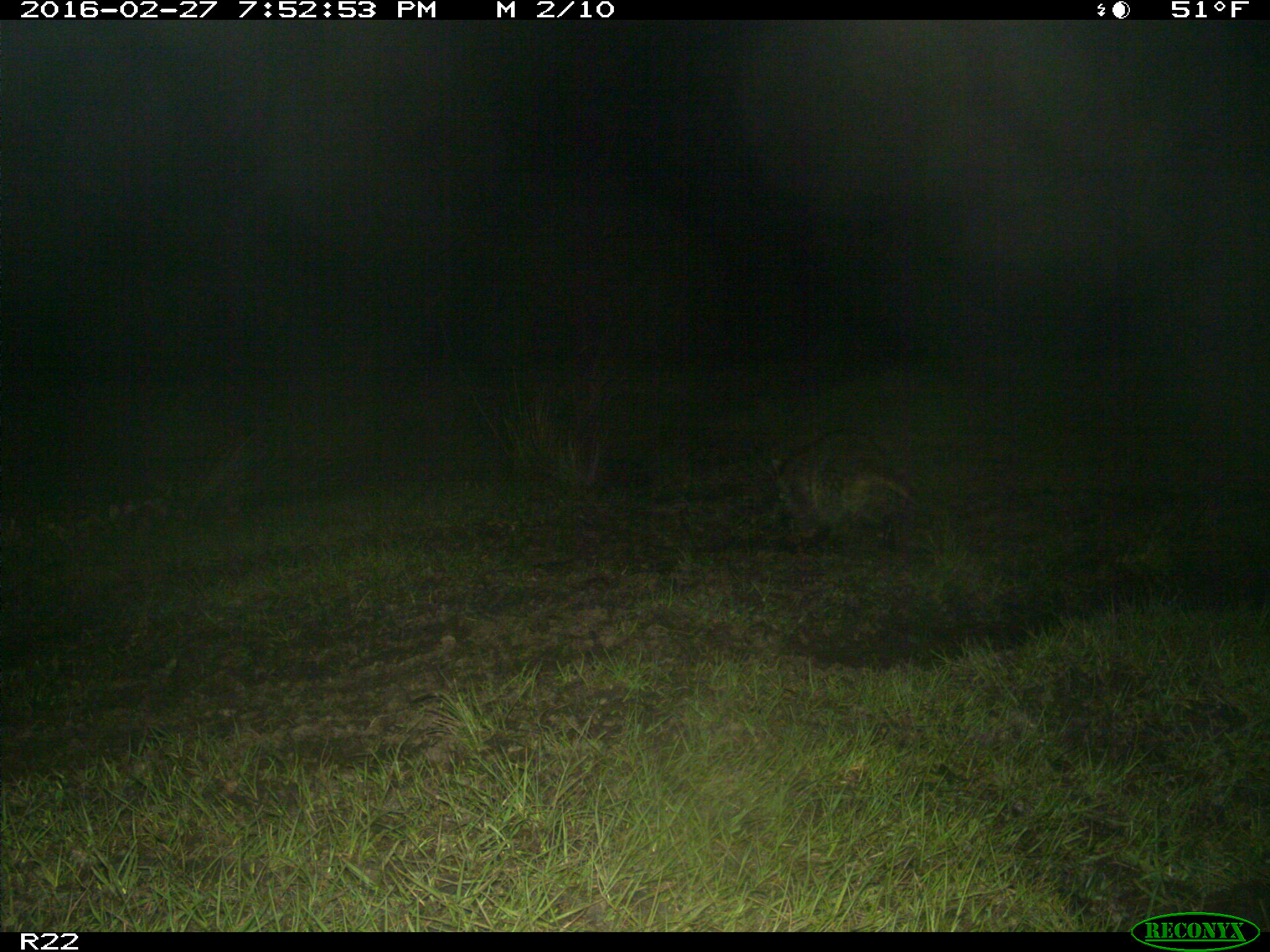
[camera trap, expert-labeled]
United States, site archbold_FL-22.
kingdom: Animalia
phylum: Chordata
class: Mammalia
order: Carnivora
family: Procyonidae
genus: Procyon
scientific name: Procyon lotor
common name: common raccoon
Procyon lotor (common raccoon).